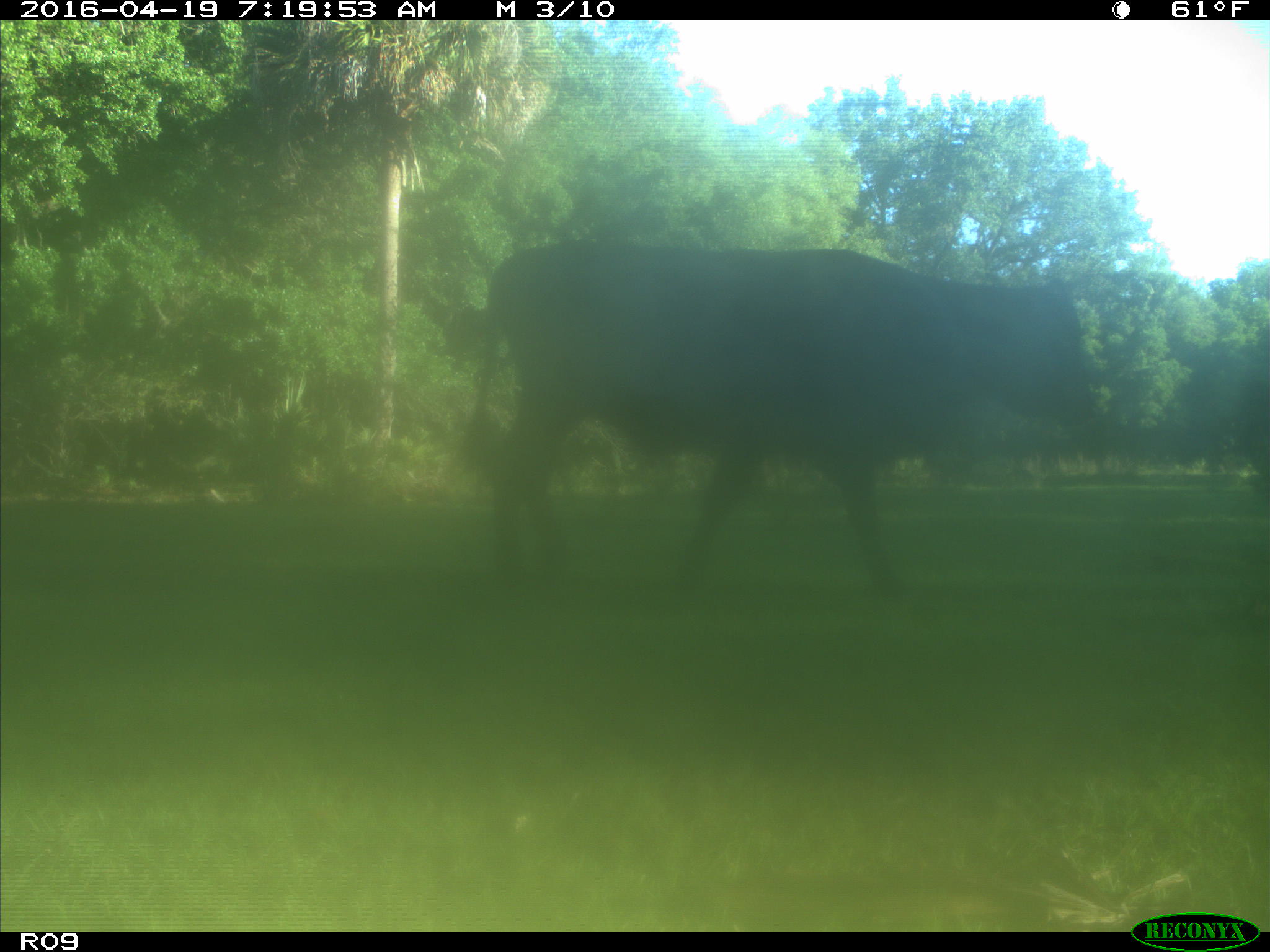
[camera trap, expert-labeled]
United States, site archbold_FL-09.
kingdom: Animalia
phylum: Chordata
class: Mammalia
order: Artiodactyla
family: Bovidae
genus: Bos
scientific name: Bos taurus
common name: domestic cow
Bos taurus (domestic cow).